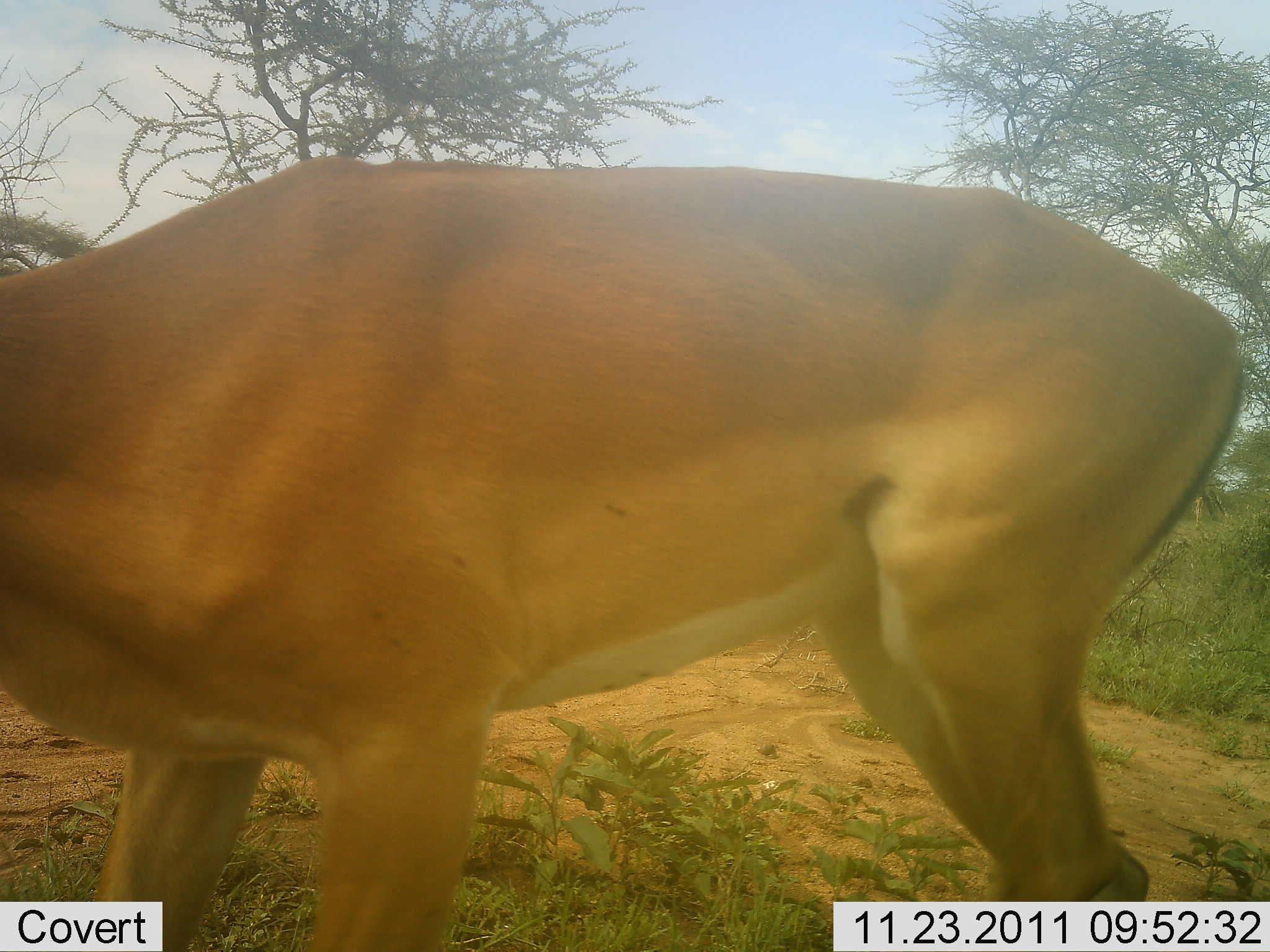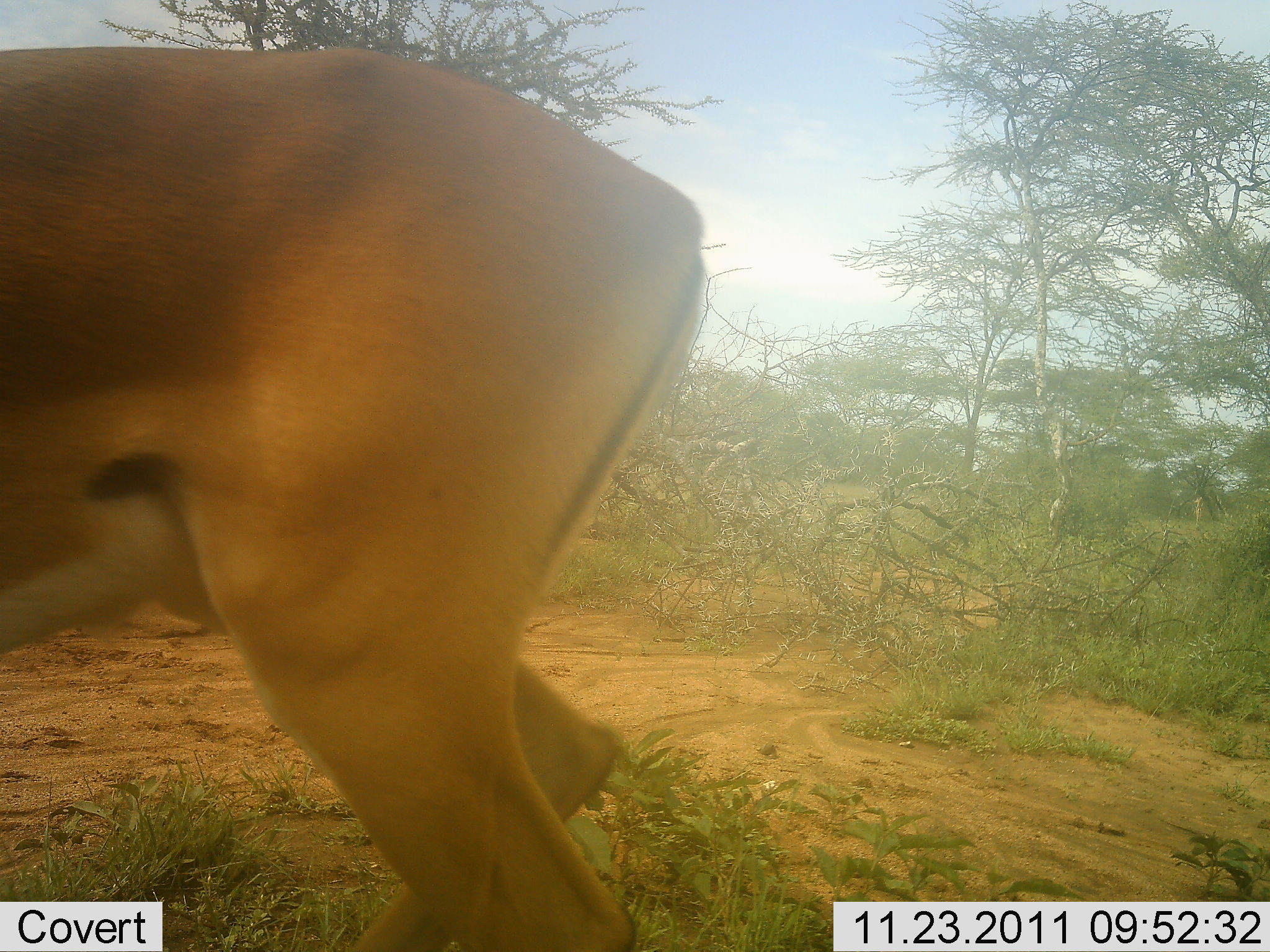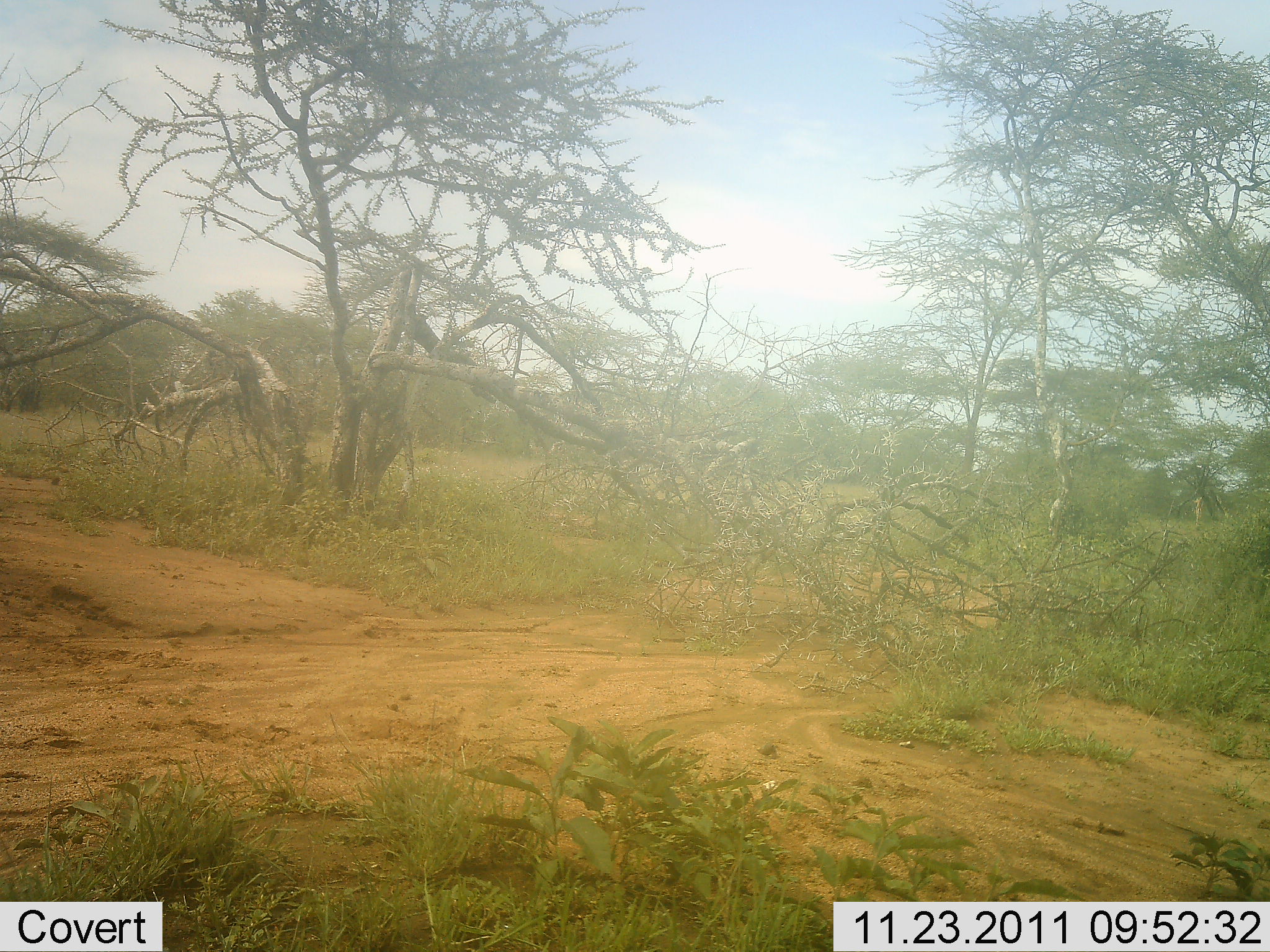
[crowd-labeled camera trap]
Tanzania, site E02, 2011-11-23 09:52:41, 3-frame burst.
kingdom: Animalia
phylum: Chordata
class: Mammalia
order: Artiodactyla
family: Bovidae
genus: Aepyceros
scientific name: Aepyceros melampus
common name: impala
Impala (Aepyceros melampus), count 1. Behavior (volunteer vote fractions): standing 18%, resting 0%, moving 82%, interacting 0%. Young present (vote fraction): 0%. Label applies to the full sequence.